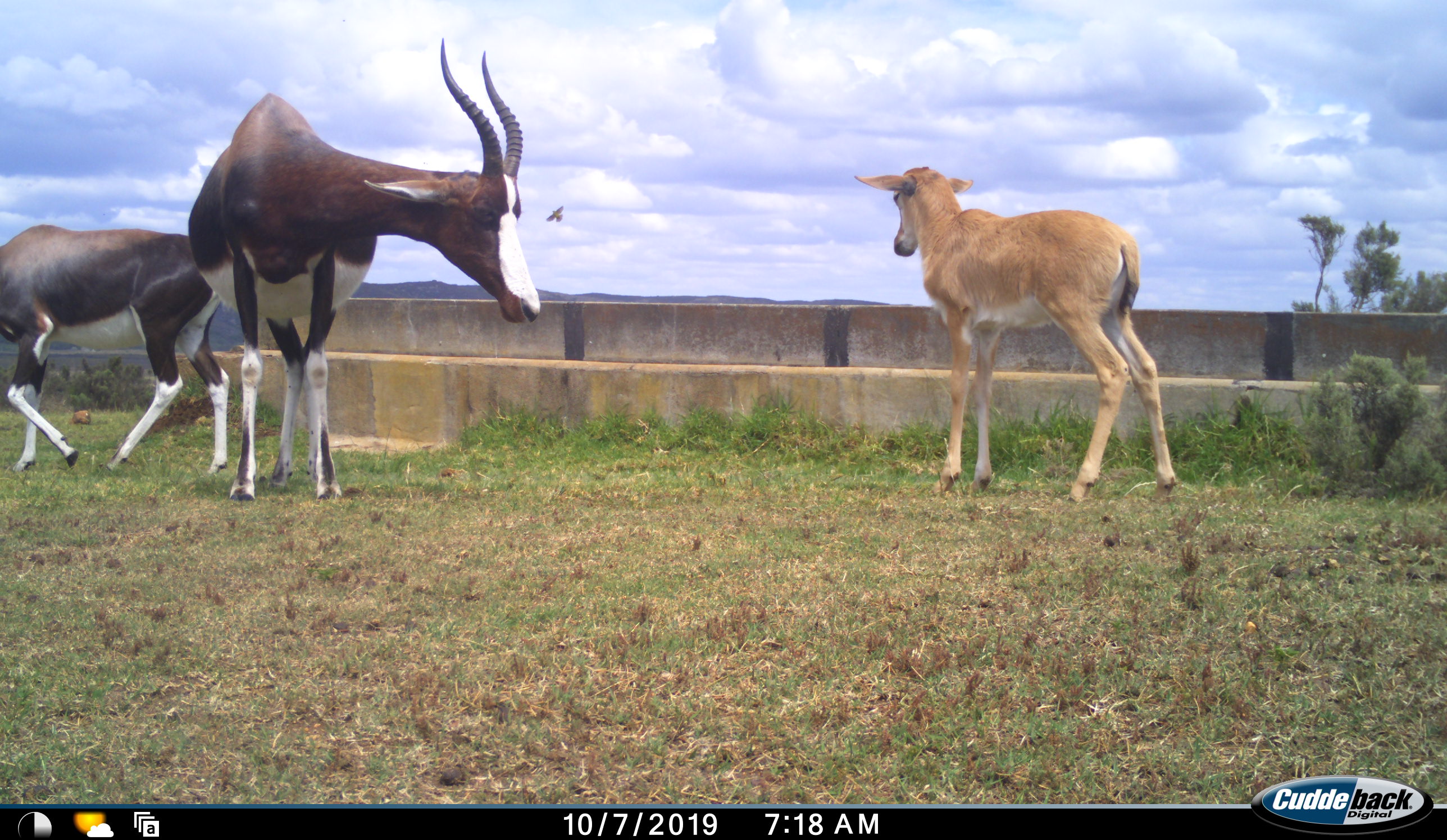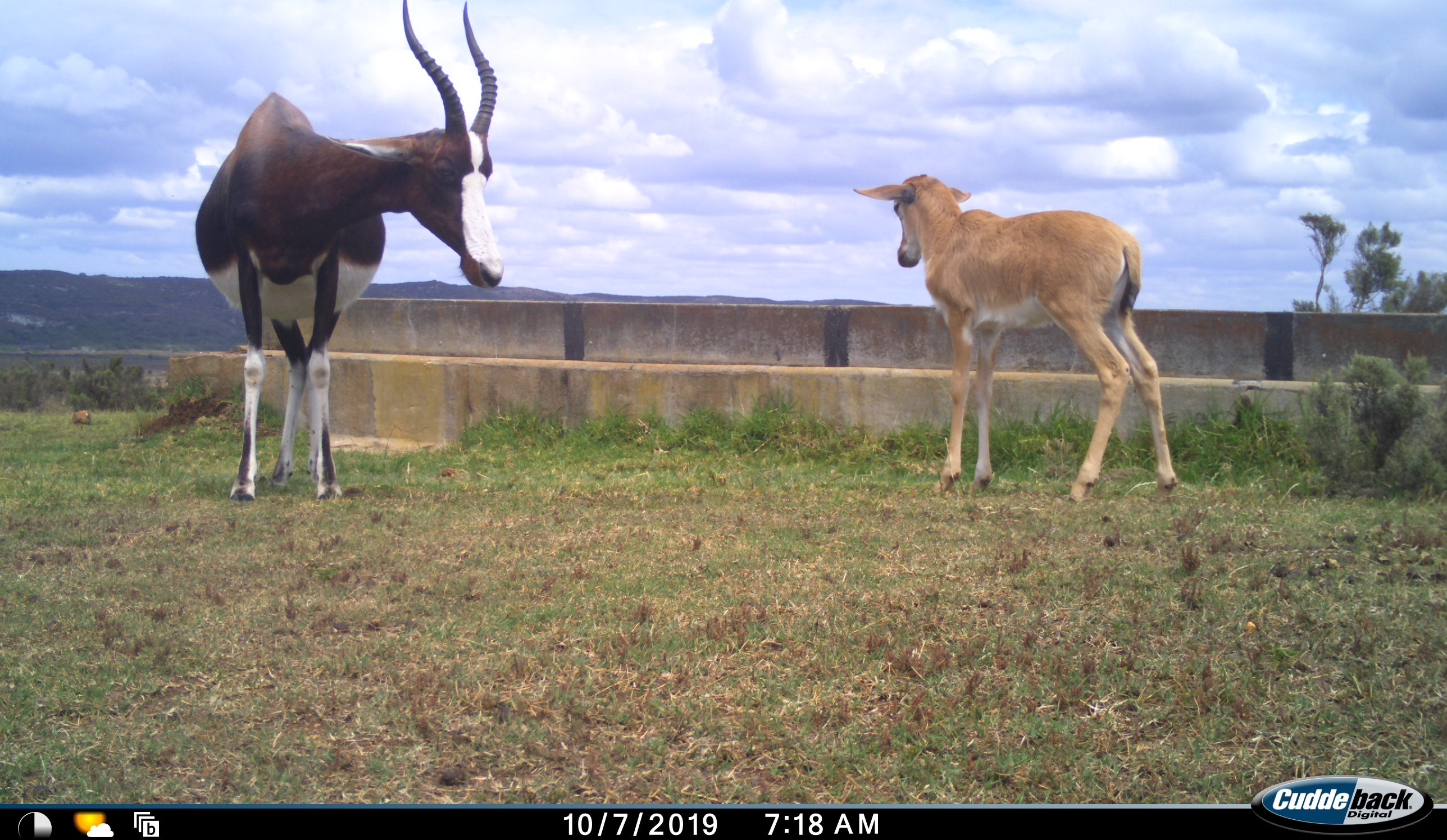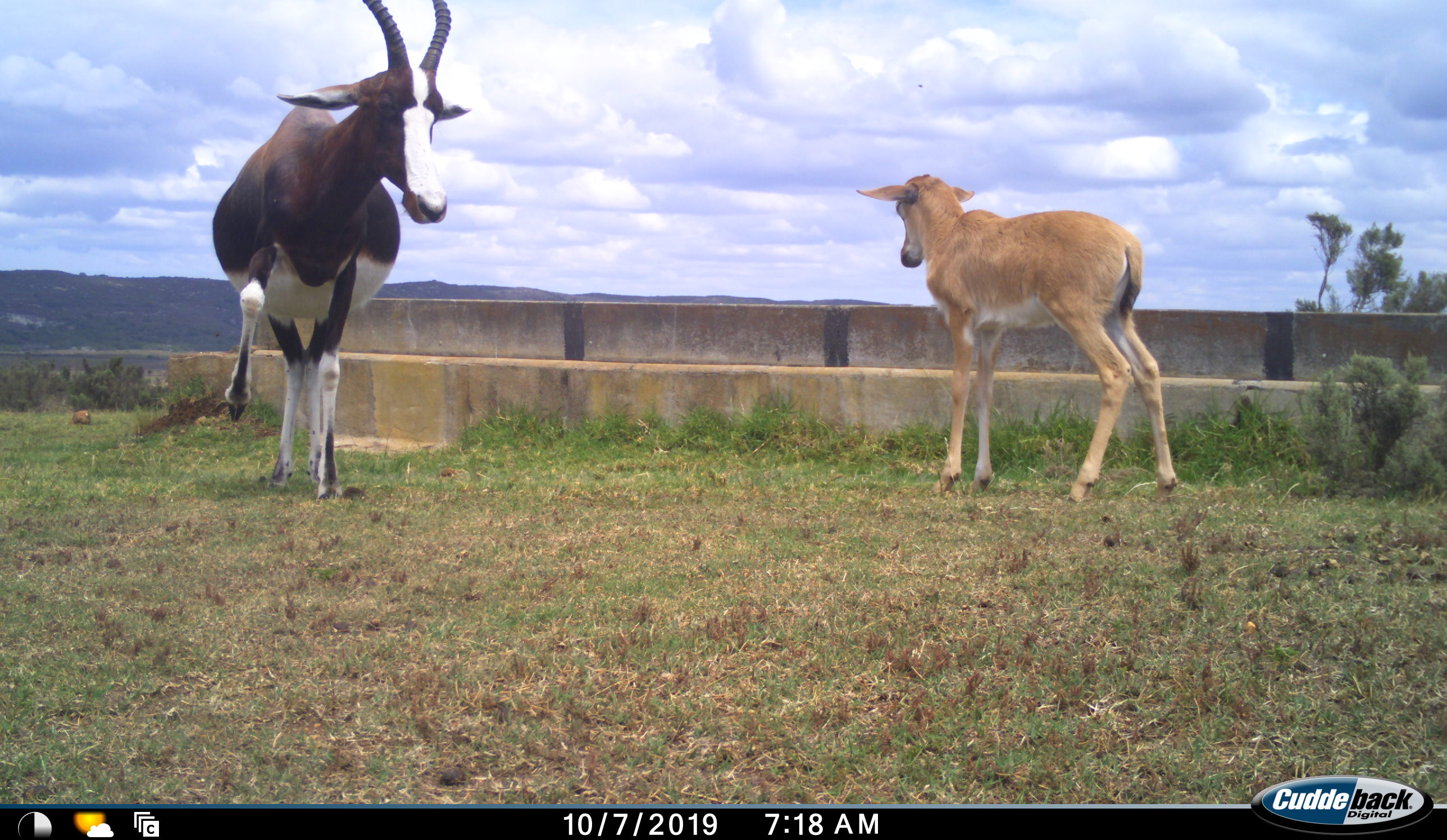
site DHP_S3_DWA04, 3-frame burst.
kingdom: Animalia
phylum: Chordata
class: Mammalia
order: Artiodactyla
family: Bovidae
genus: Damaliscus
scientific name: Damaliscus pygargus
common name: bontebok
Bontebok (Damaliscus pygargus), count 3. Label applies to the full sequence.